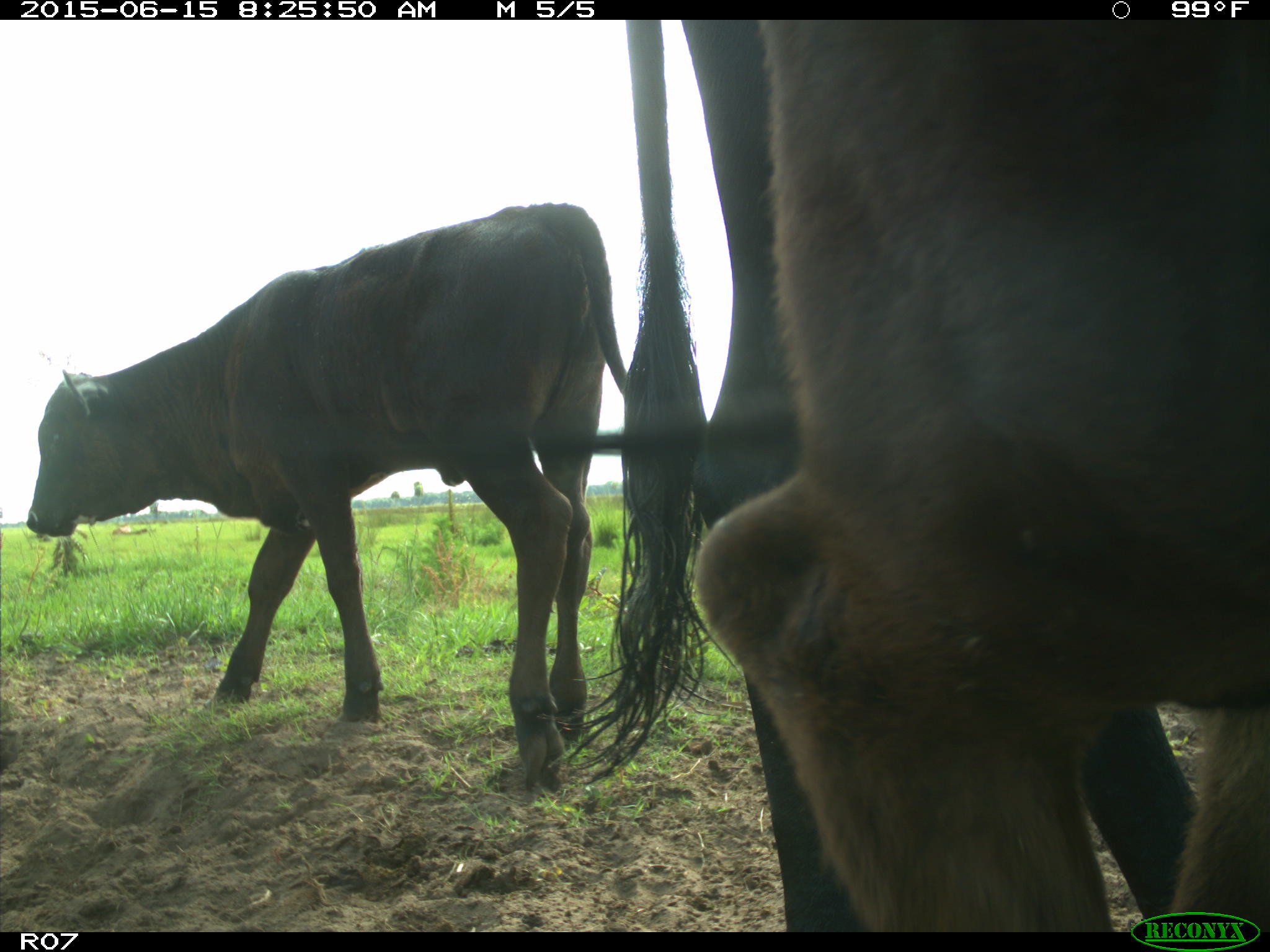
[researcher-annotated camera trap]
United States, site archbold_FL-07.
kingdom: Animalia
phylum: Chordata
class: Mammalia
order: Artiodactyla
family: Bovidae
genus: Bos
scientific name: Bos taurus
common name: domestic cow